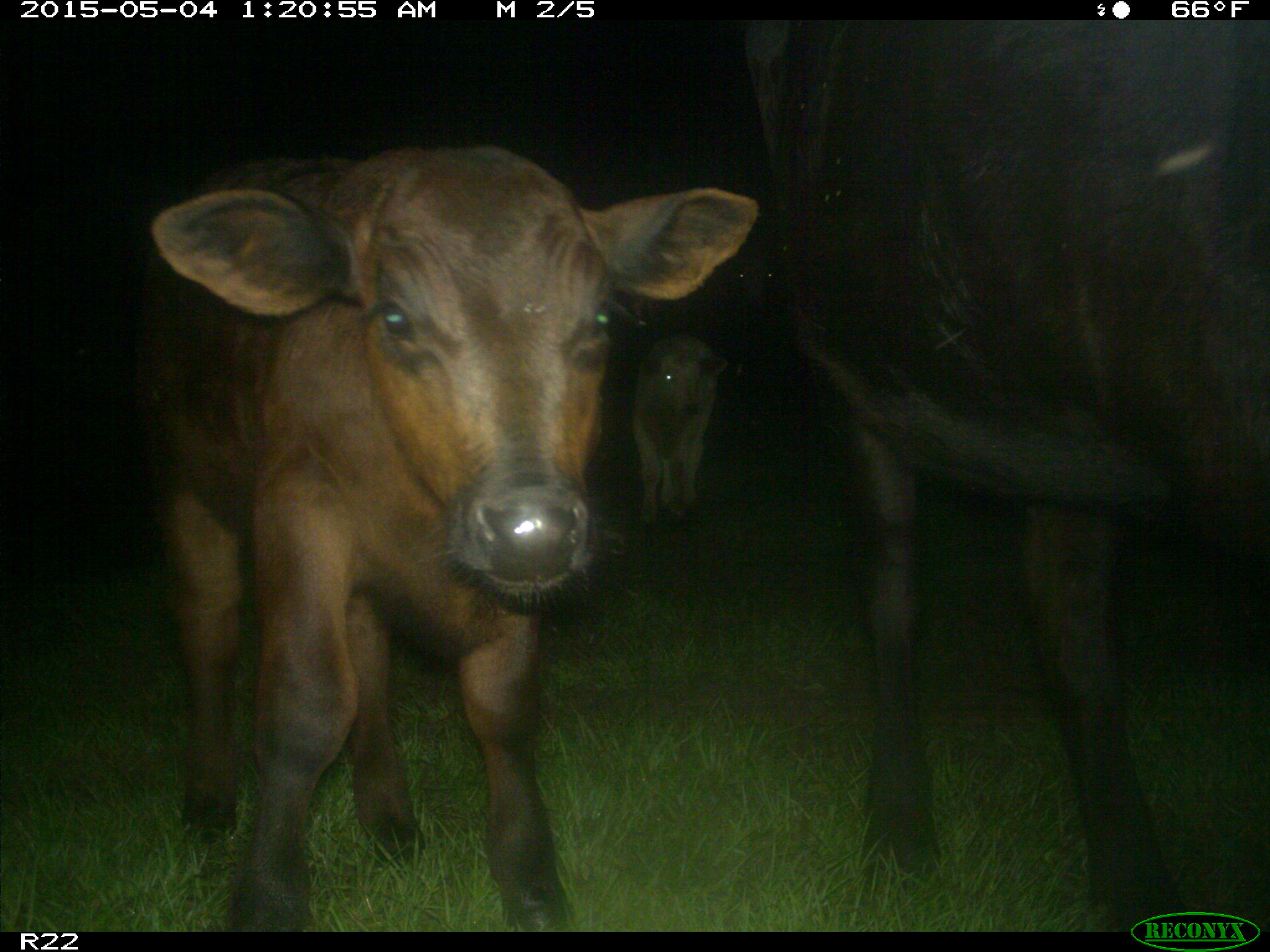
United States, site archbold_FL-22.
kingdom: Animalia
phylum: Chordata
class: Mammalia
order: Artiodactyla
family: Bovidae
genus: Bos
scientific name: Bos taurus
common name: domestic cow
Bos taurus (domestic cow).